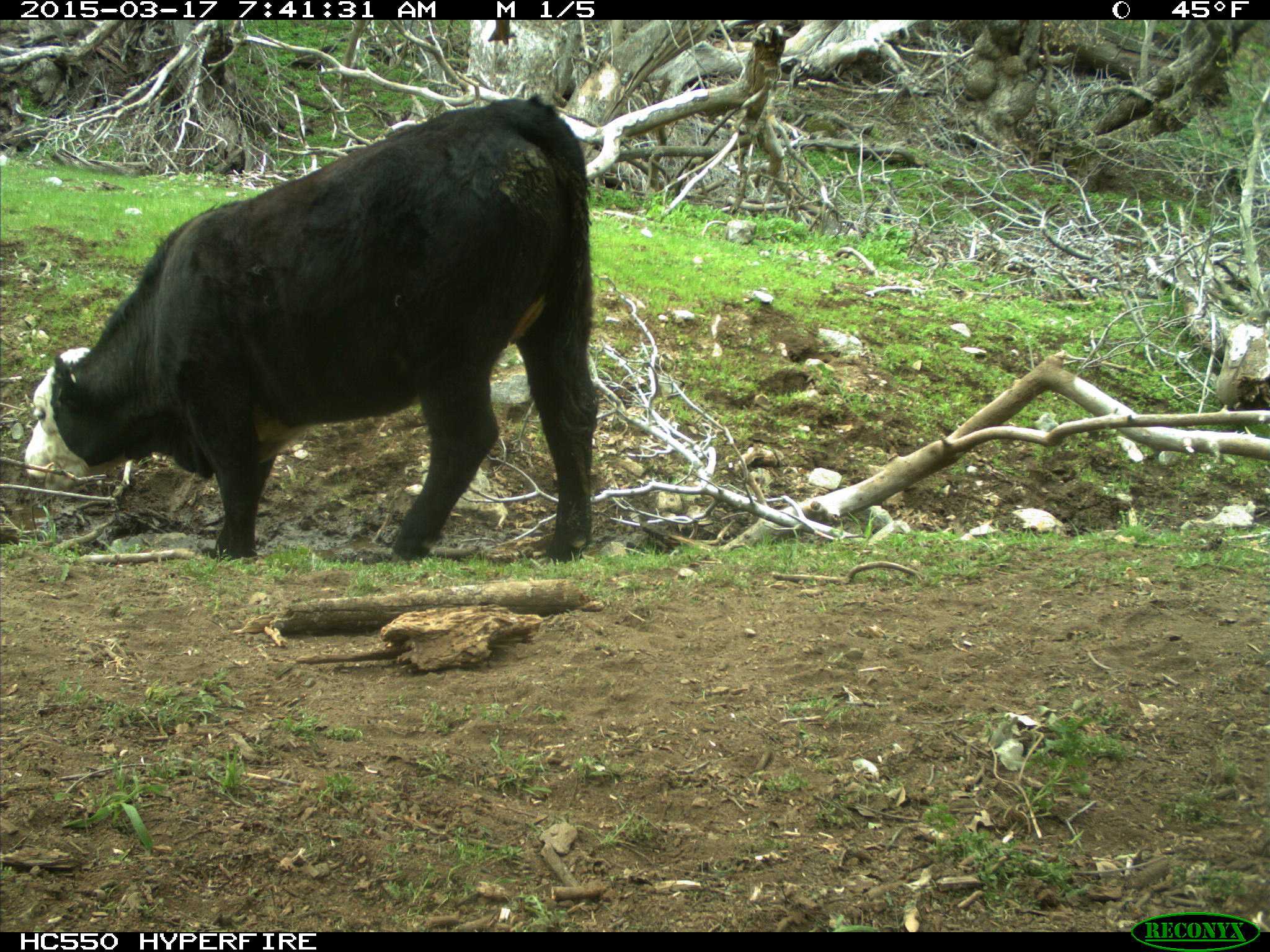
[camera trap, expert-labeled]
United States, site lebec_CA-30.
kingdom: Animalia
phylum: Chordata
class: Mammalia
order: Artiodactyla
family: Bovidae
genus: Bos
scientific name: Bos taurus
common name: domestic cow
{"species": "Bos taurus (domestic cow)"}